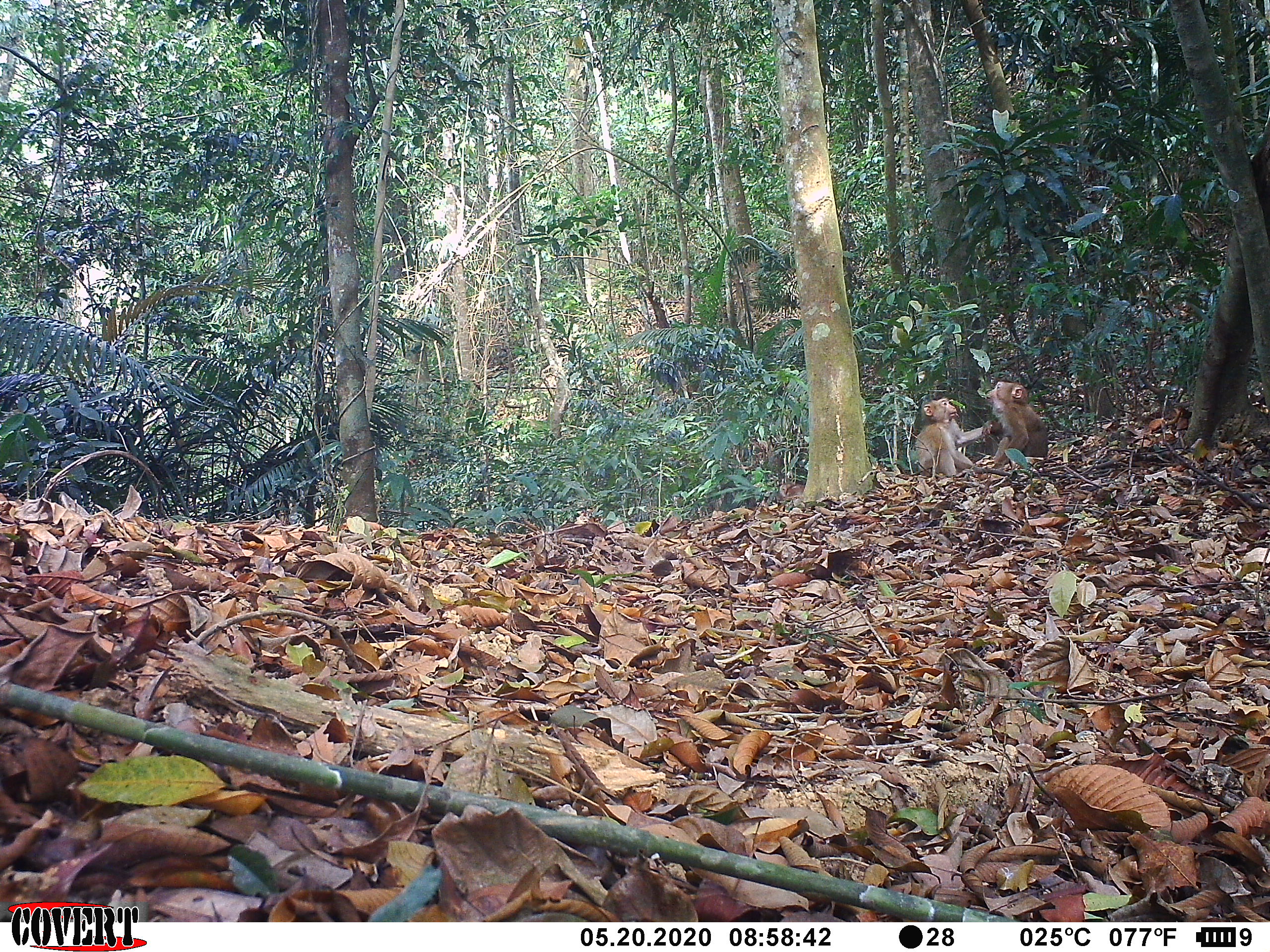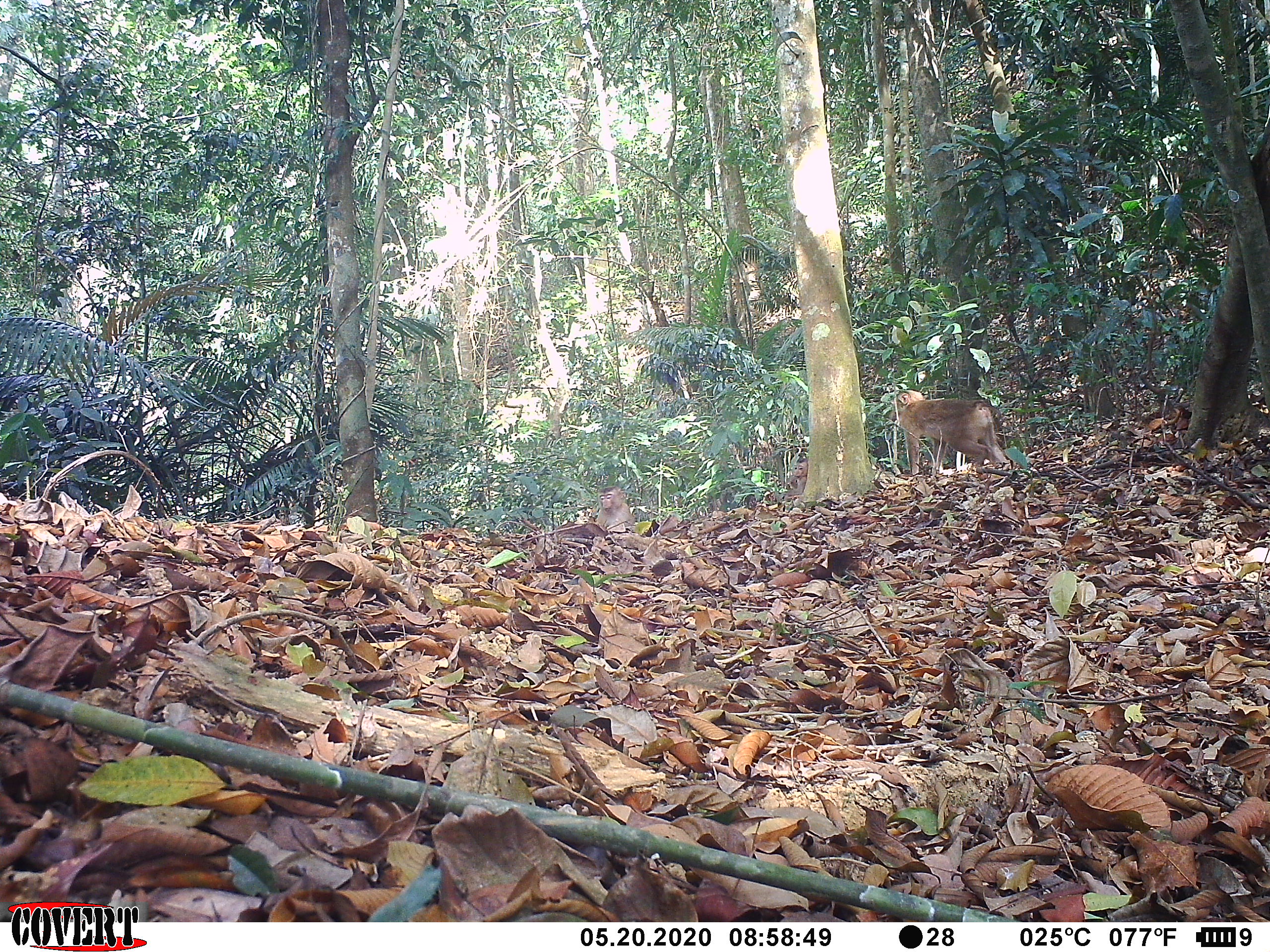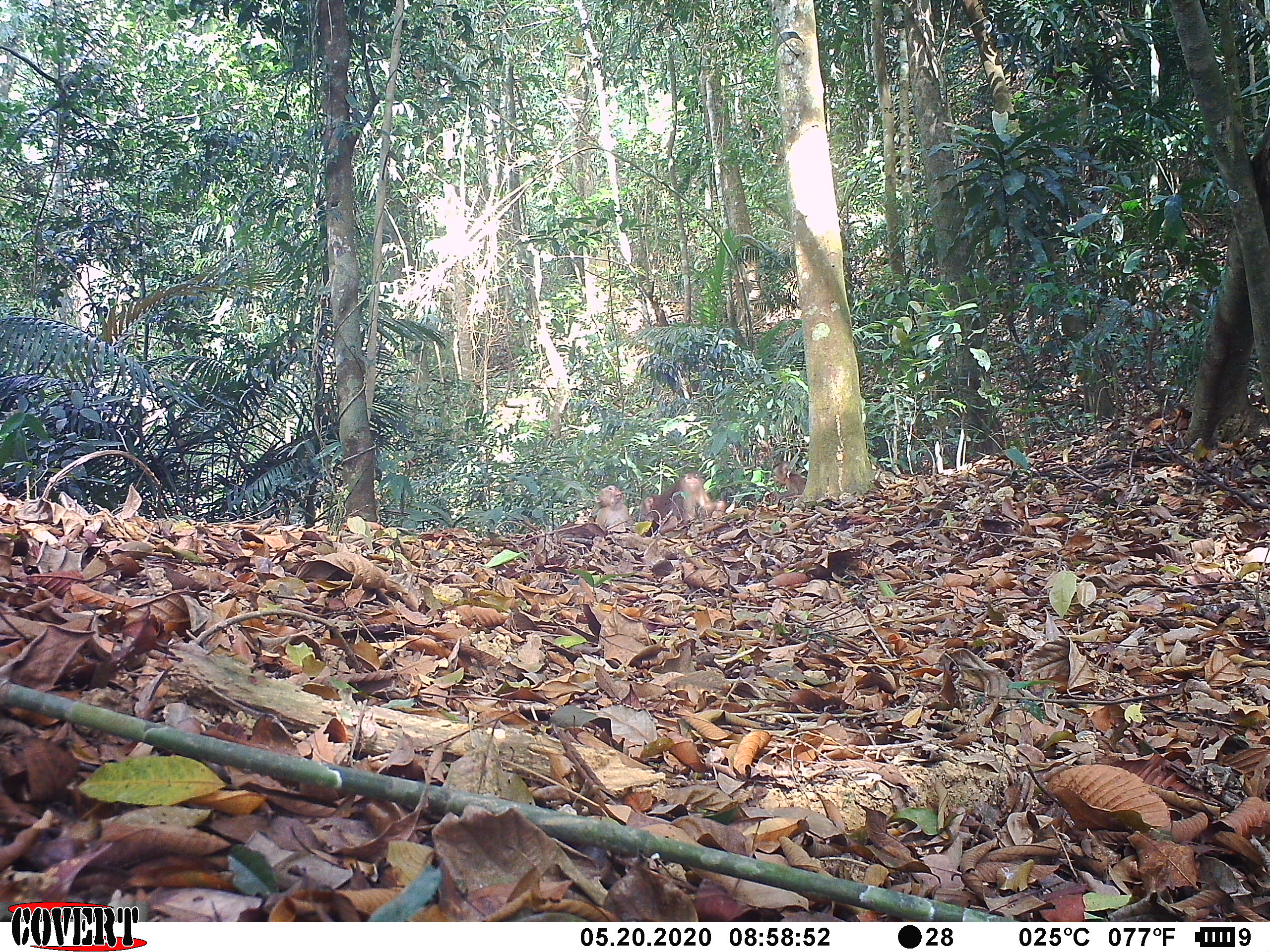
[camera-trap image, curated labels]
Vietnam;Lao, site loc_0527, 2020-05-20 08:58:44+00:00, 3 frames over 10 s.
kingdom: Animalia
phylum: Chordata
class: Mammalia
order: Primates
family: Cercopithecidae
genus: Macaca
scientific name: Macaca nemestrina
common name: pig-tailed macaque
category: pig tailed macaque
Pig tailed macaque (pig-tailed macaque) (Macaca nemestrina). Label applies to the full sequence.